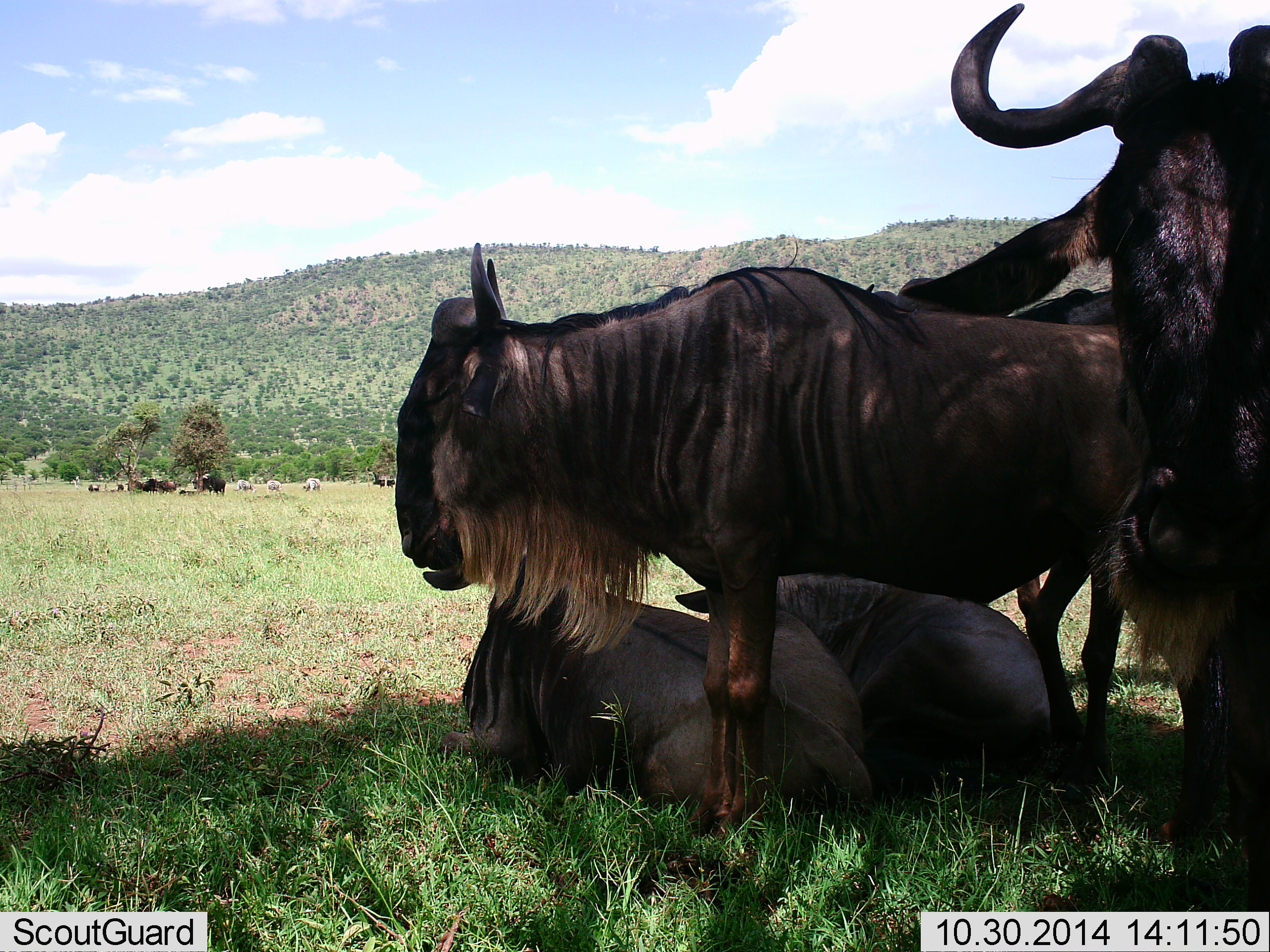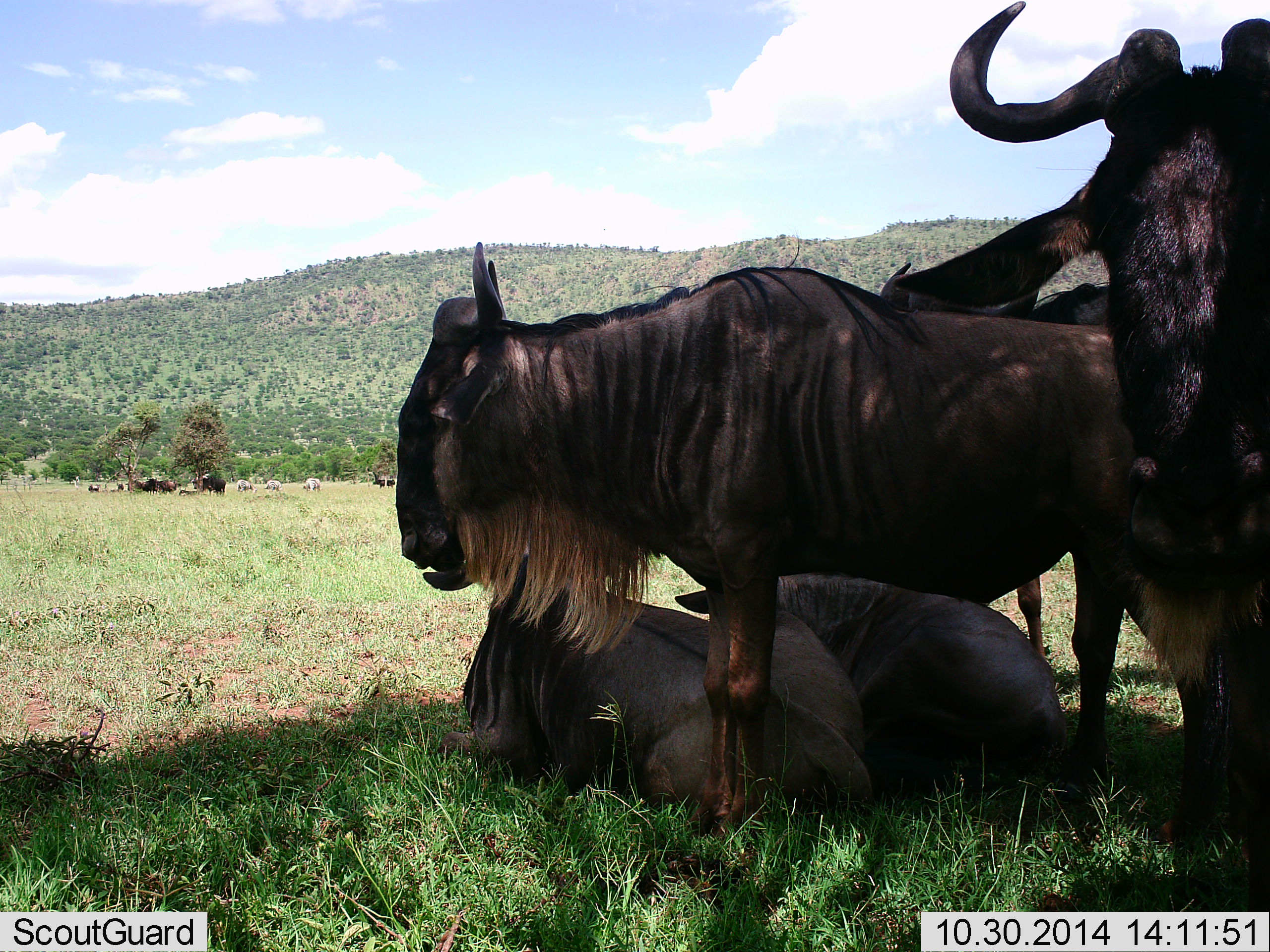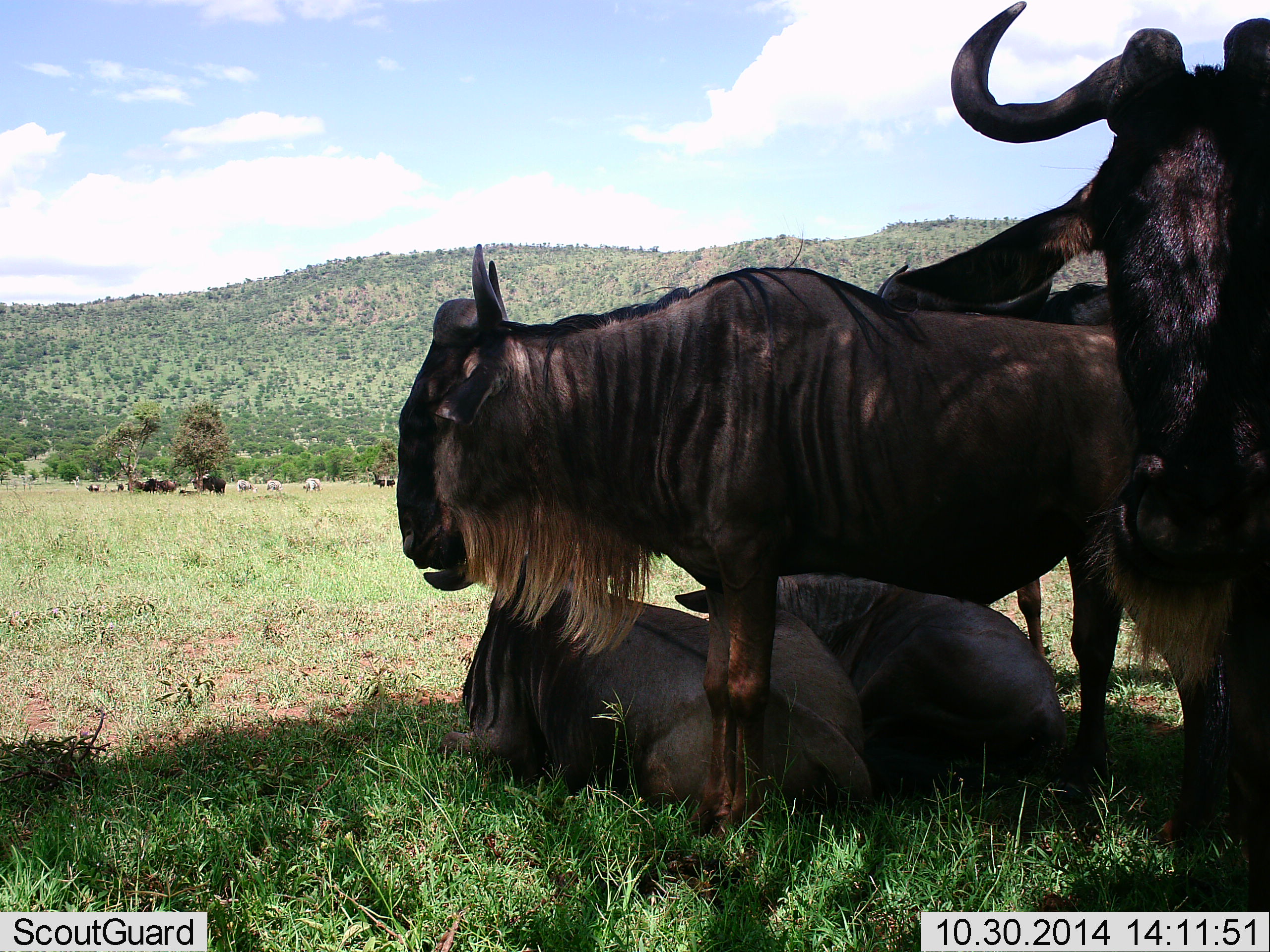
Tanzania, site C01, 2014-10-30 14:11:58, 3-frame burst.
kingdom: Animalia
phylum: Chordata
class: Mammalia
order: Artiodactyla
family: Bovidae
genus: Connochaetes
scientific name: Connochaetes taurinus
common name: blue wildebeest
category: wildebeest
Wildebeest (blue wildebeest) (Connochaetes taurinus), count 5. Behavior (volunteer vote fractions): standing 82%, resting 91%, moving 0%, interacting 0%. Young present (vote fraction): 0%. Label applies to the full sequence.